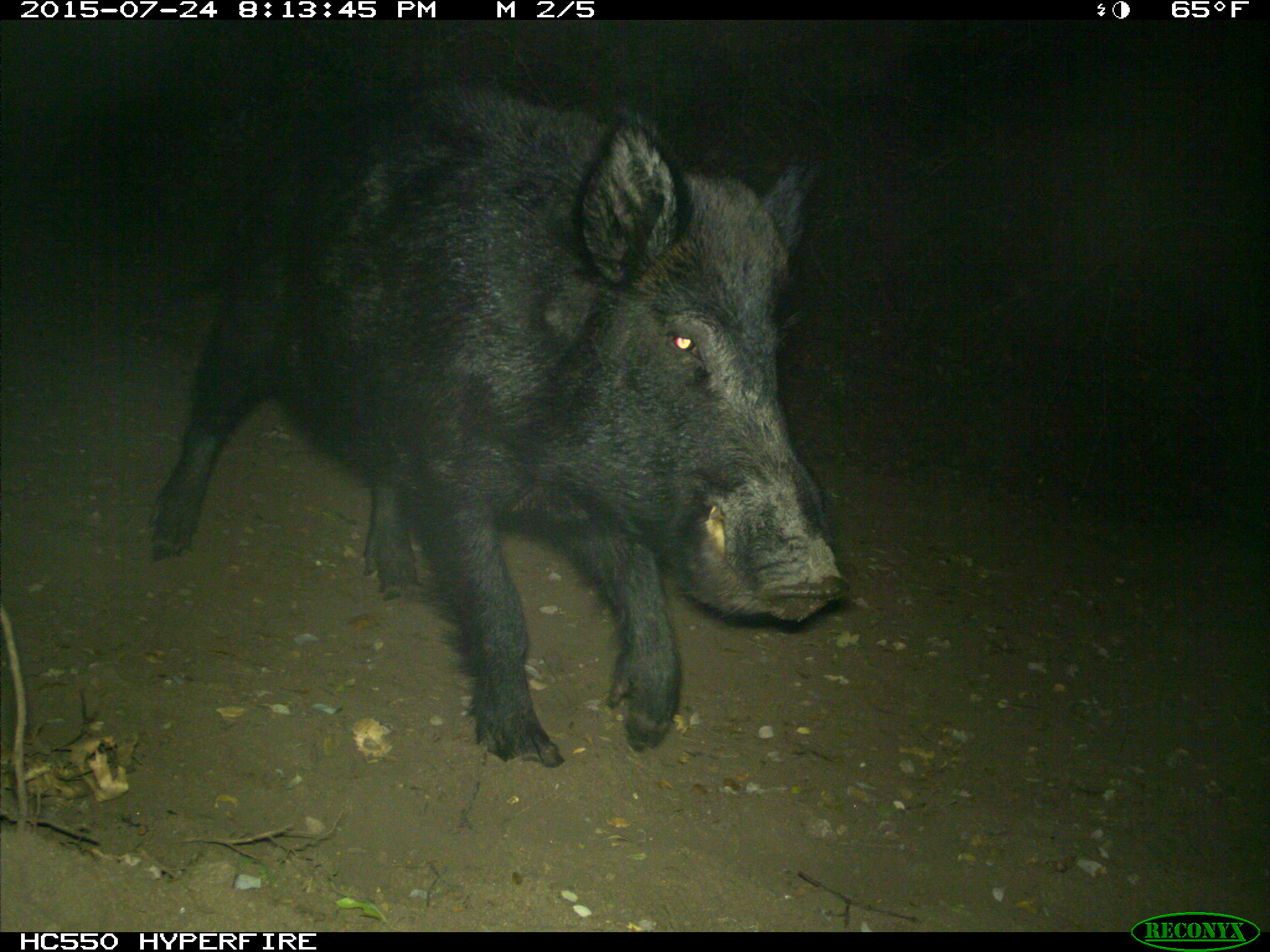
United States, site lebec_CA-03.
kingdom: Animalia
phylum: Chordata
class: Mammalia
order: Artiodactyla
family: Suidae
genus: Sus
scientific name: Sus scrofa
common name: wild boar